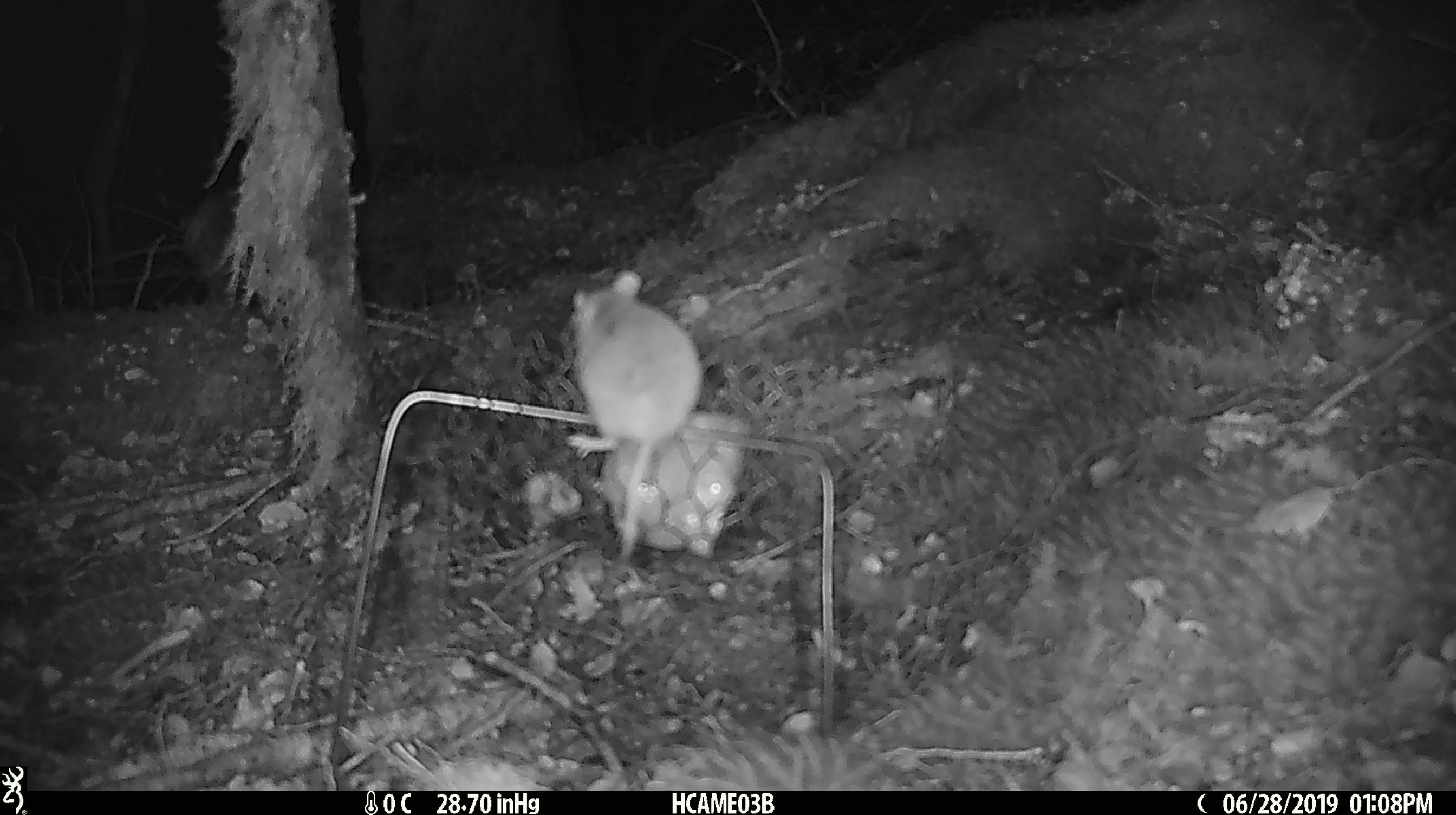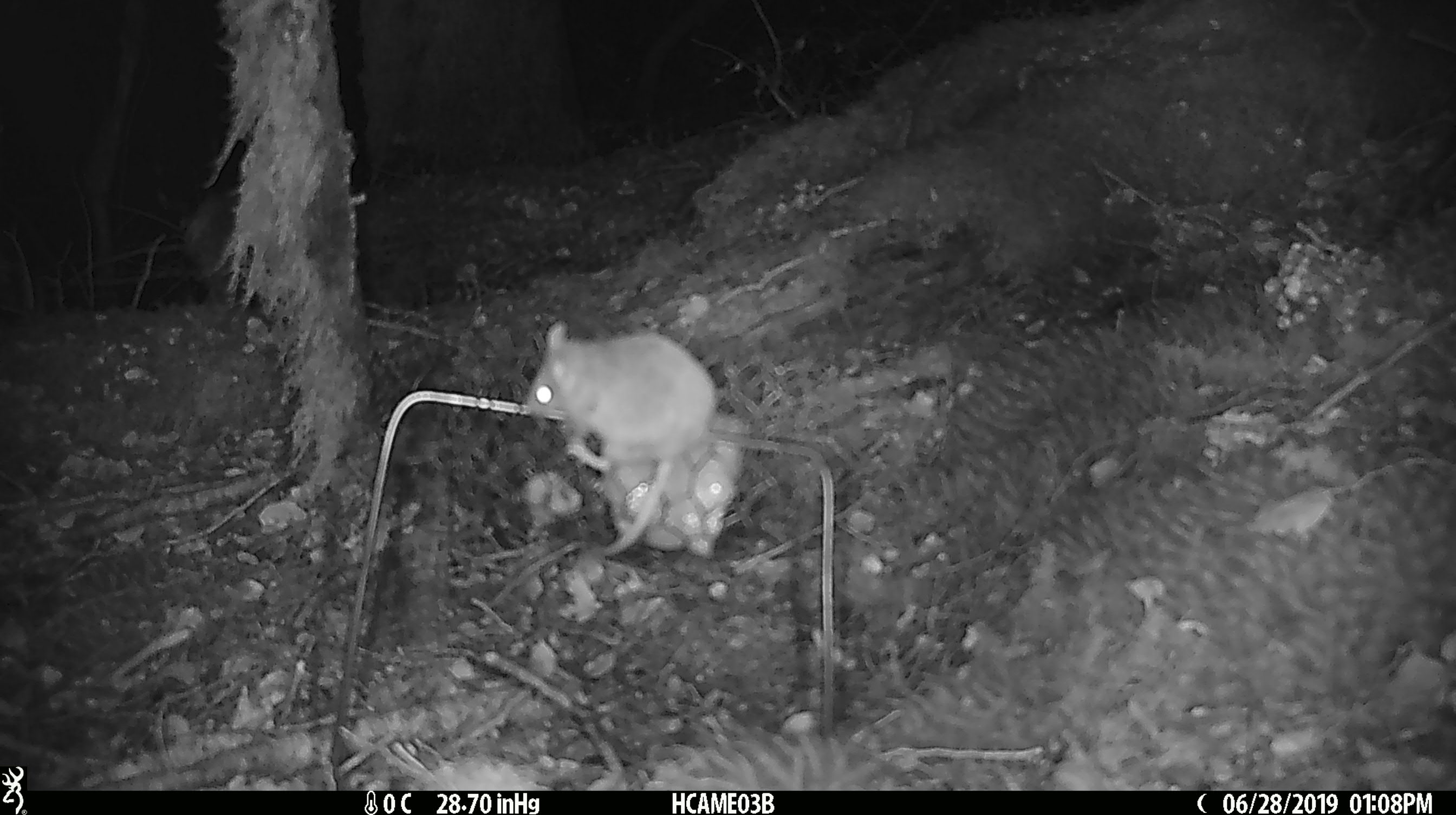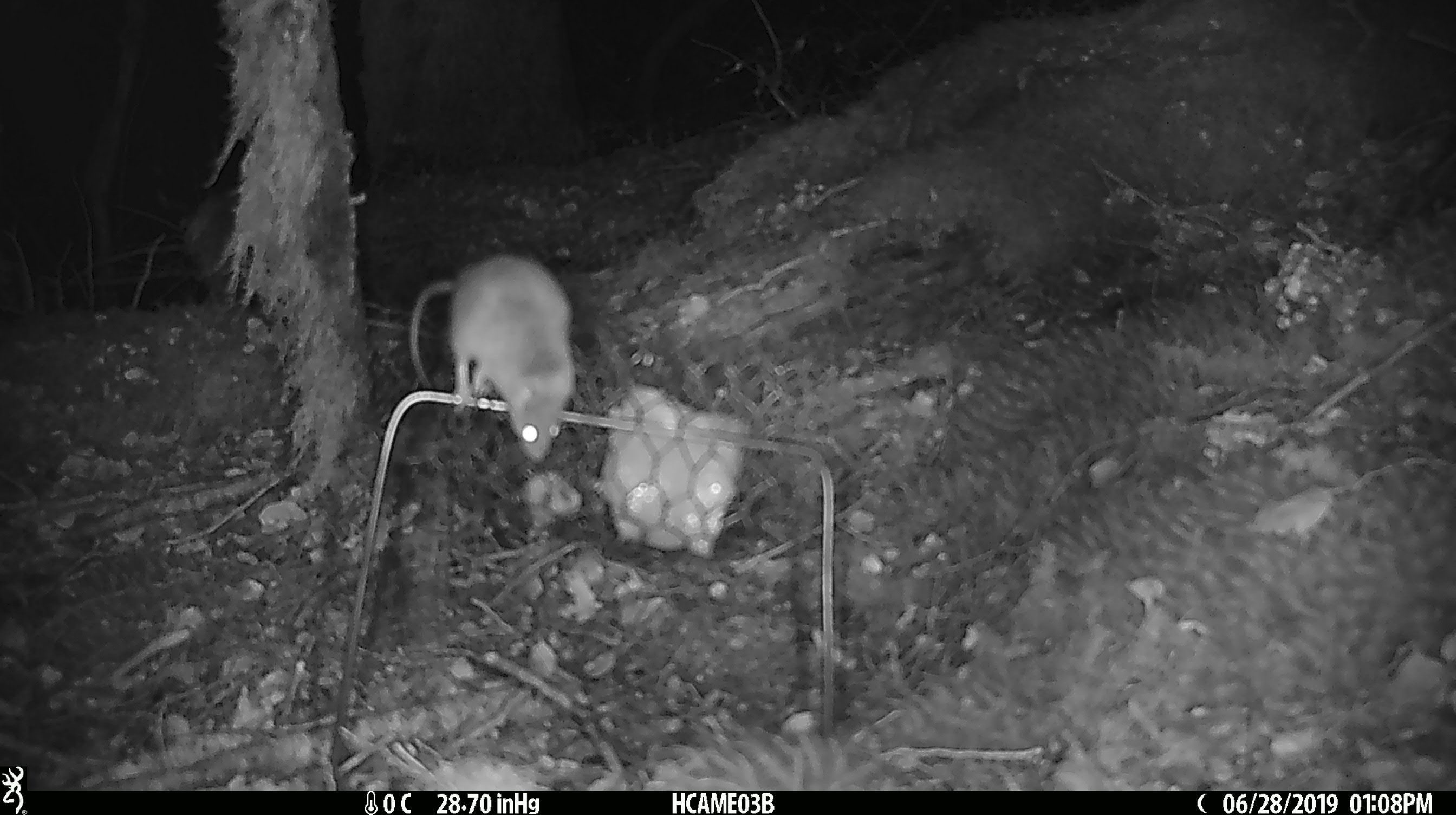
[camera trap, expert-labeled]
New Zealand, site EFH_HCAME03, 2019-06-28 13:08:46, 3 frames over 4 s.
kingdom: Animalia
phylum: Chordata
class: Mammalia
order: Rodentia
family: Muridae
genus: Mus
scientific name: Mus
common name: mouse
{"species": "mouse (Mus)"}